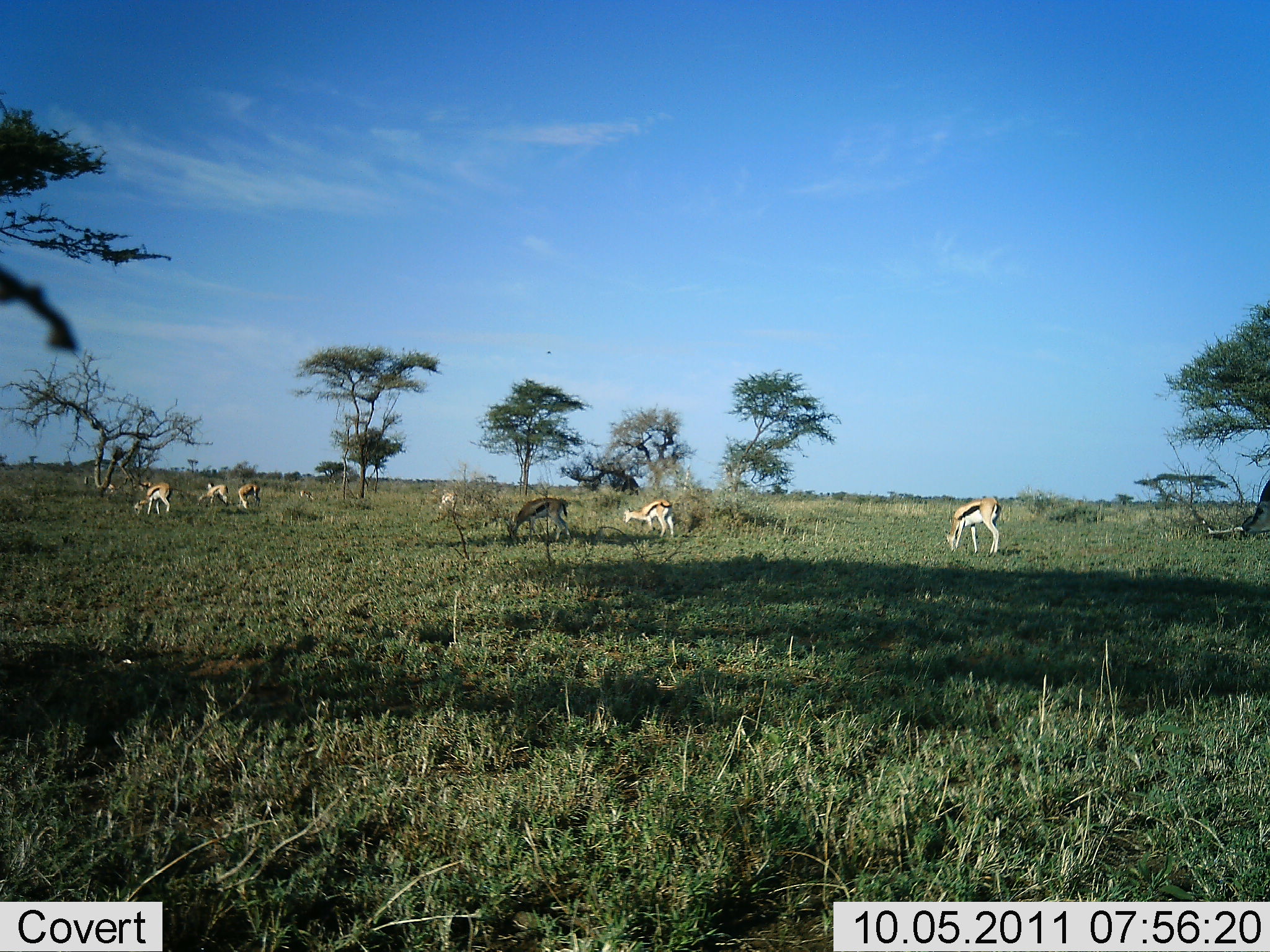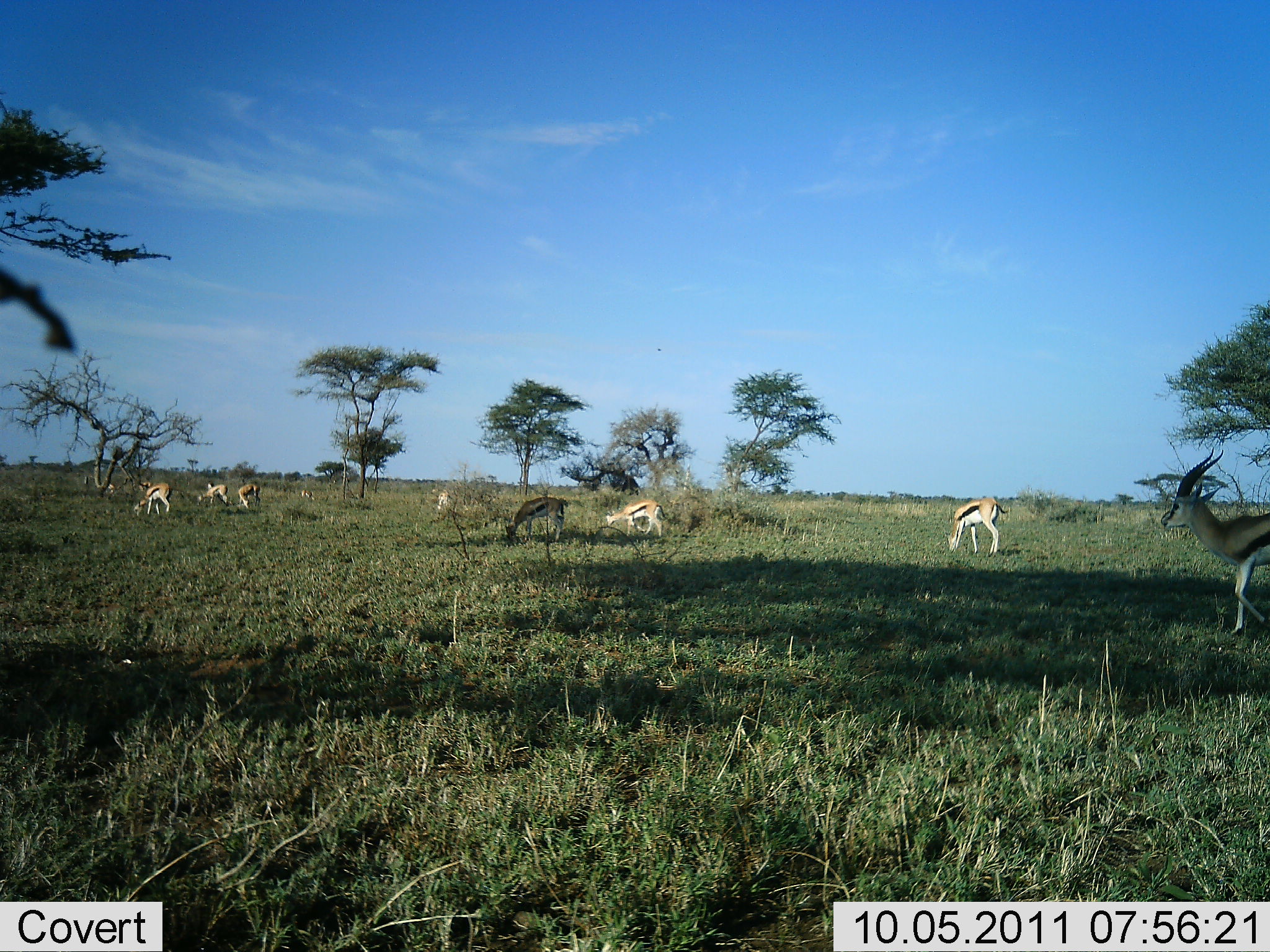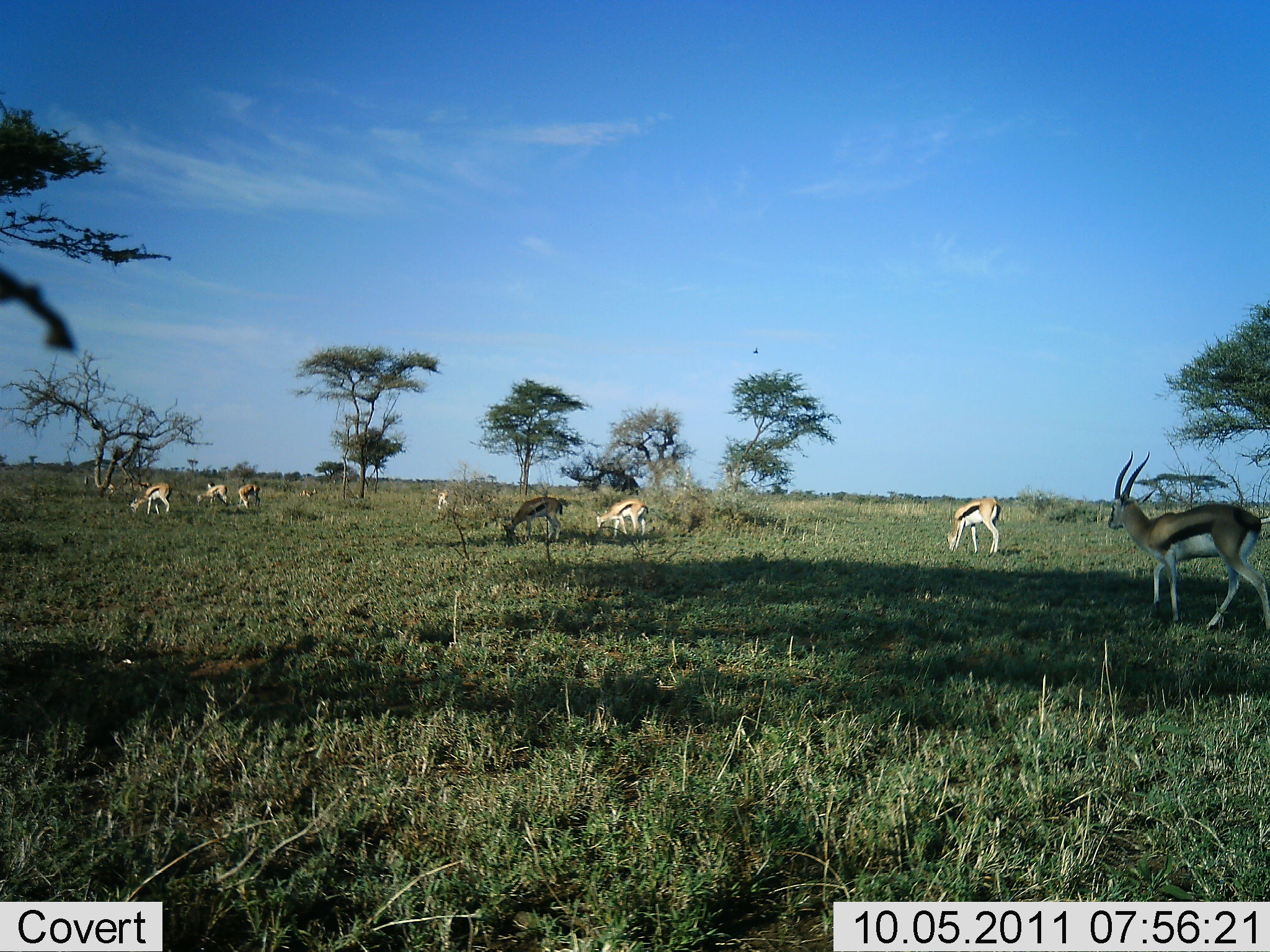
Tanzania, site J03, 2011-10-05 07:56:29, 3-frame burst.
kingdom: Animalia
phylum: Chordata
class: Mammalia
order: Artiodactyla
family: Bovidae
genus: Eudorcas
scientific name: Eudorcas thomsonii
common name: thomson's gazelle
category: gazellethomsons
Gazellethomsons (thomson's gazelle) (Eudorcas thomsonii), count 8. Behavior (volunteer vote fractions): standing 29%, resting 0%, moving 64%, interacting 0%. Young present (vote fraction): 0%. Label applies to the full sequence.